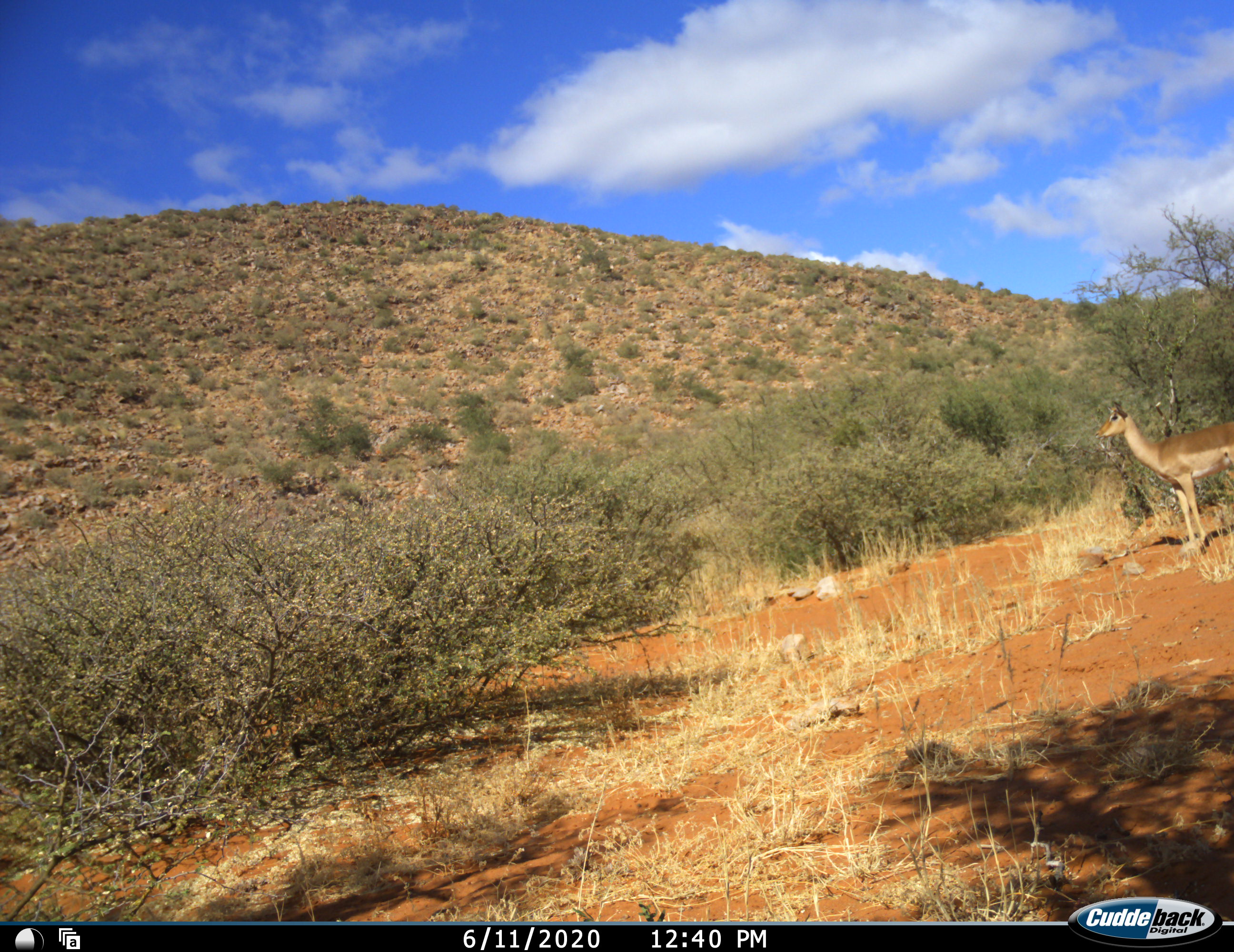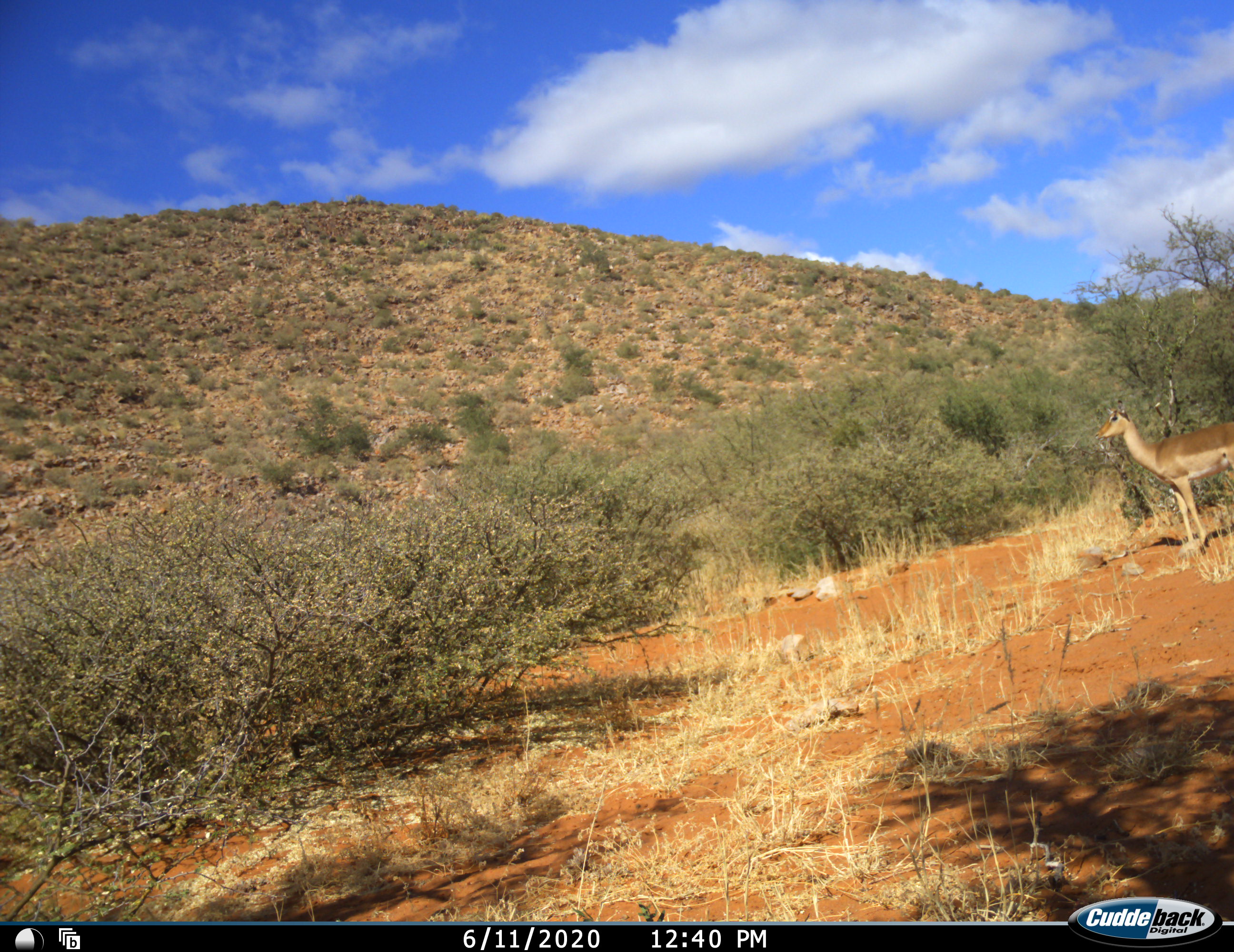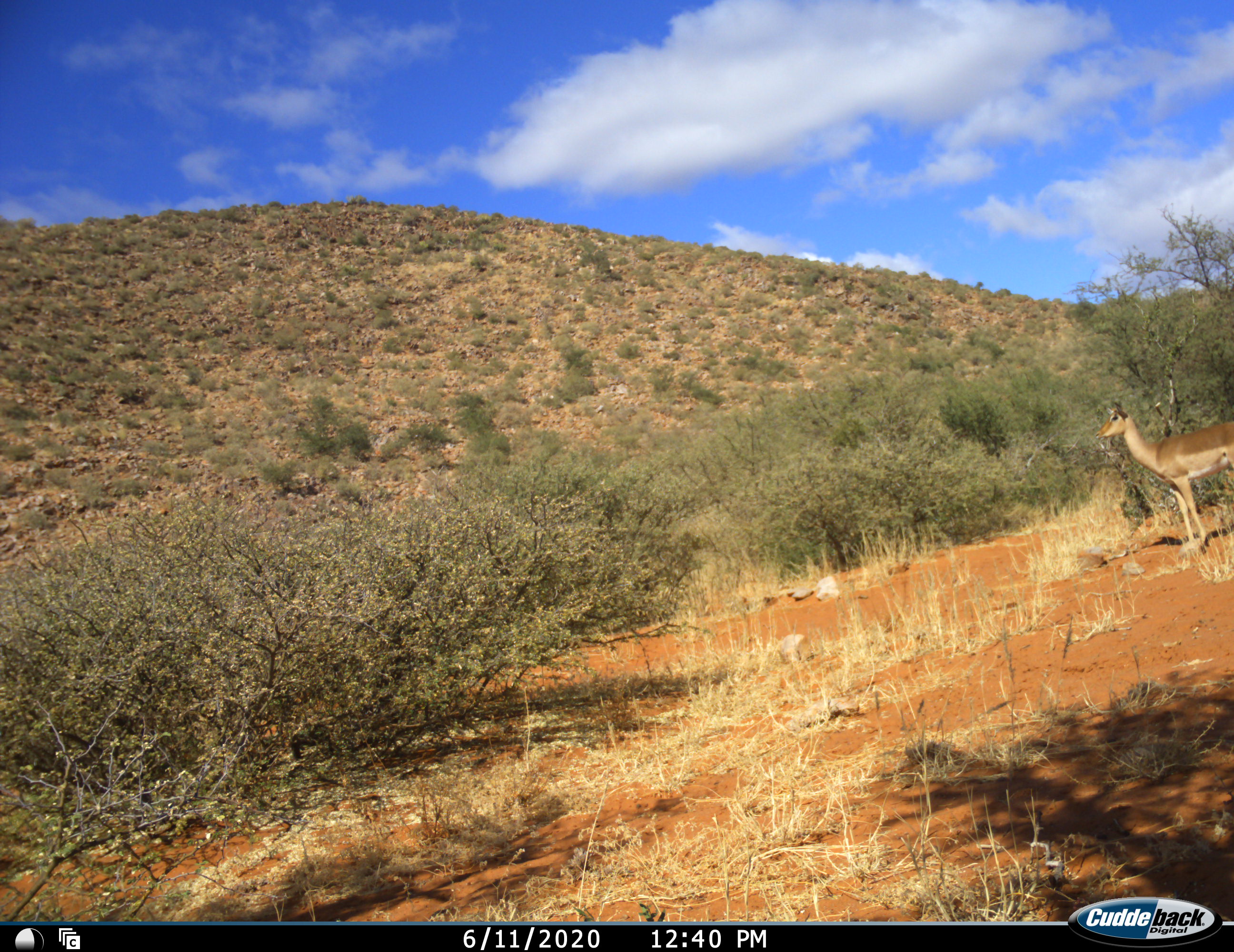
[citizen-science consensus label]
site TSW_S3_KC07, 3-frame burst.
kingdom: Animalia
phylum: Chordata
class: Mammalia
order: Artiodactyla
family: Bovidae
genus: Aepyceros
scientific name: Aepyceros melampus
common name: impala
Impala (Aepyceros melampus), count 1. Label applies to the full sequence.